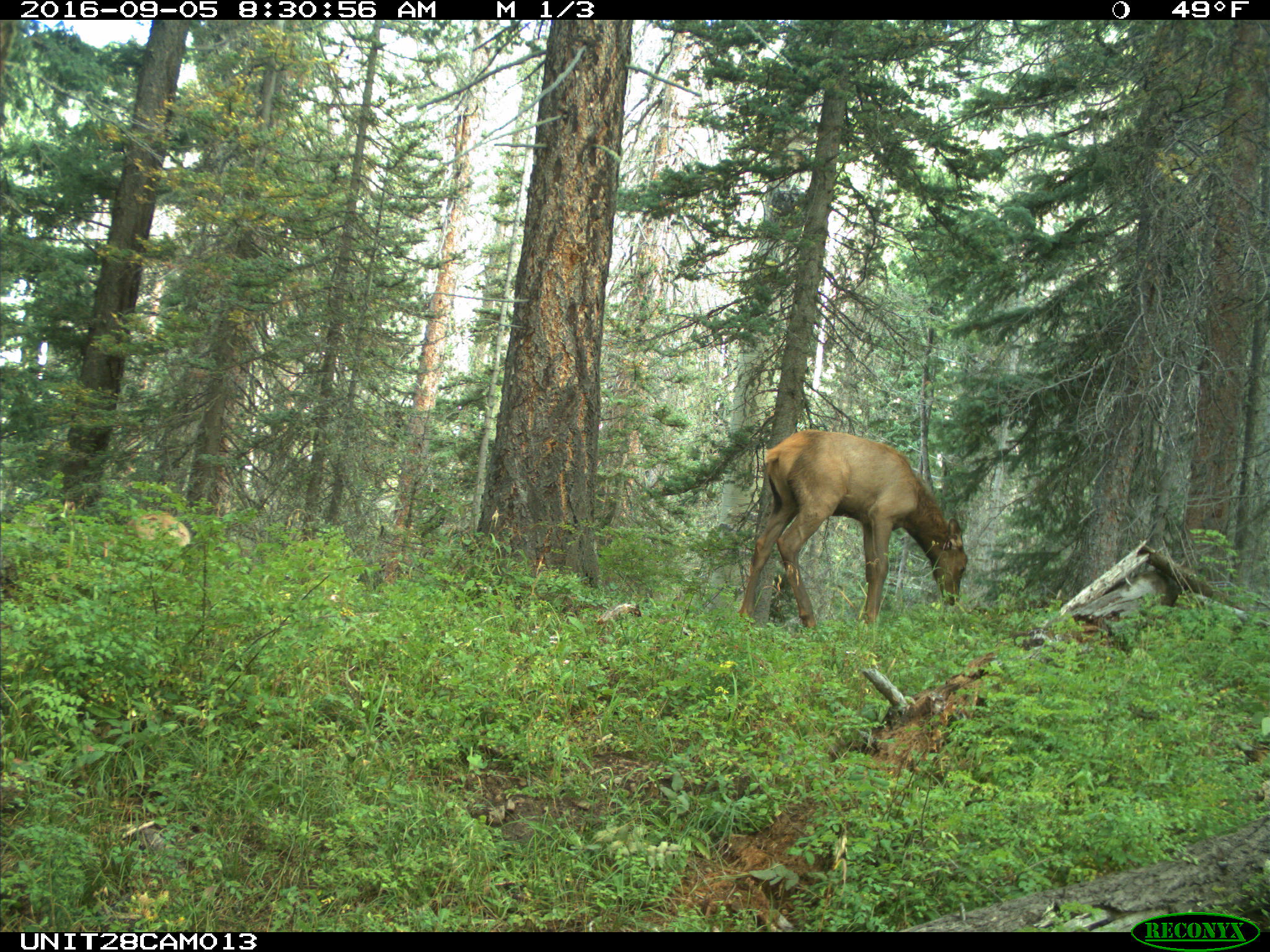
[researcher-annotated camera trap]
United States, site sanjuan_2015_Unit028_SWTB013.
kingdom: Animalia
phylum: Chordata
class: Mammalia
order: Artiodactyla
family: Cervidae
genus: Cervus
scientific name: Cervus elaphus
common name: red deer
Cervus elaphus (red deer).